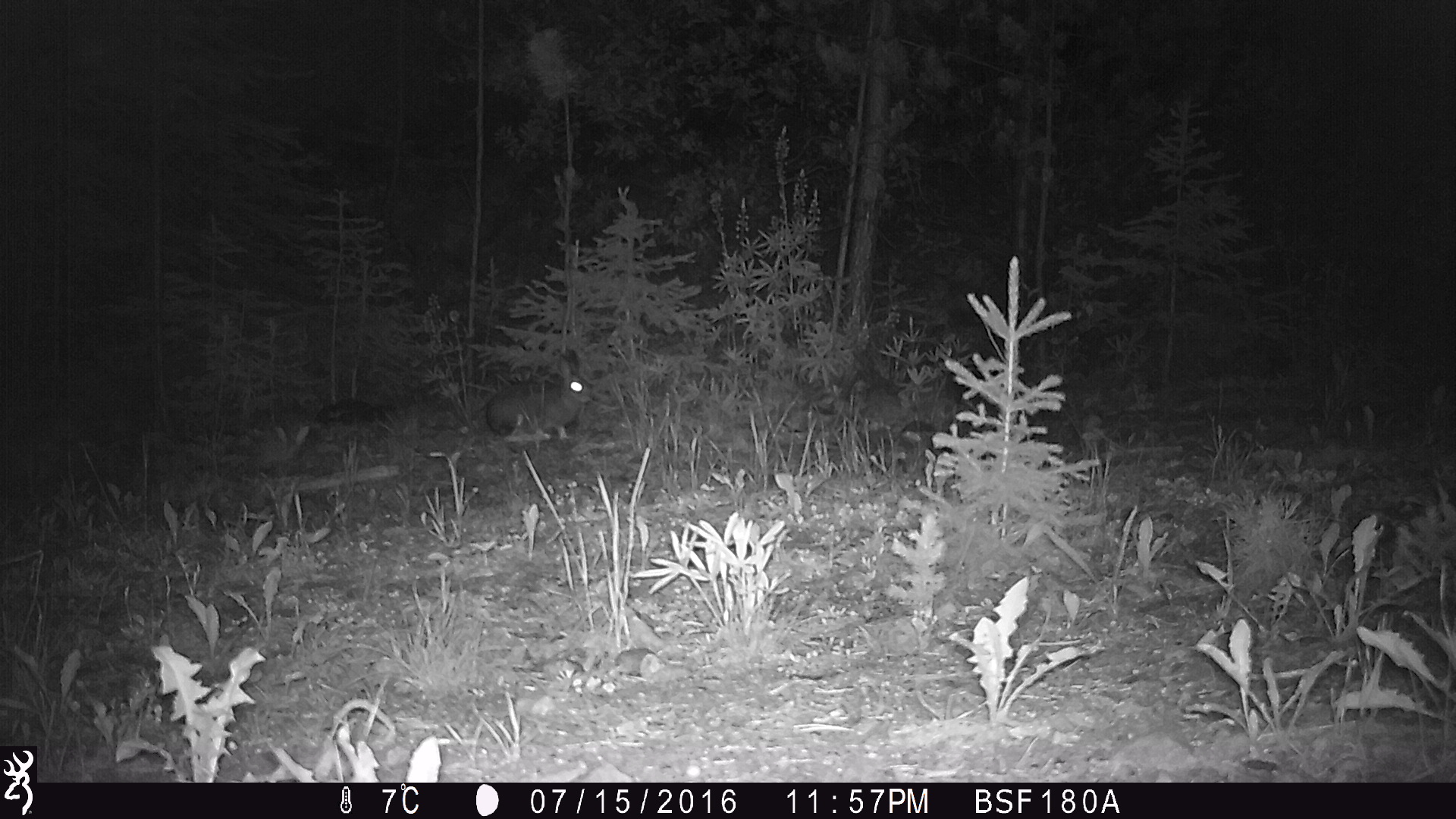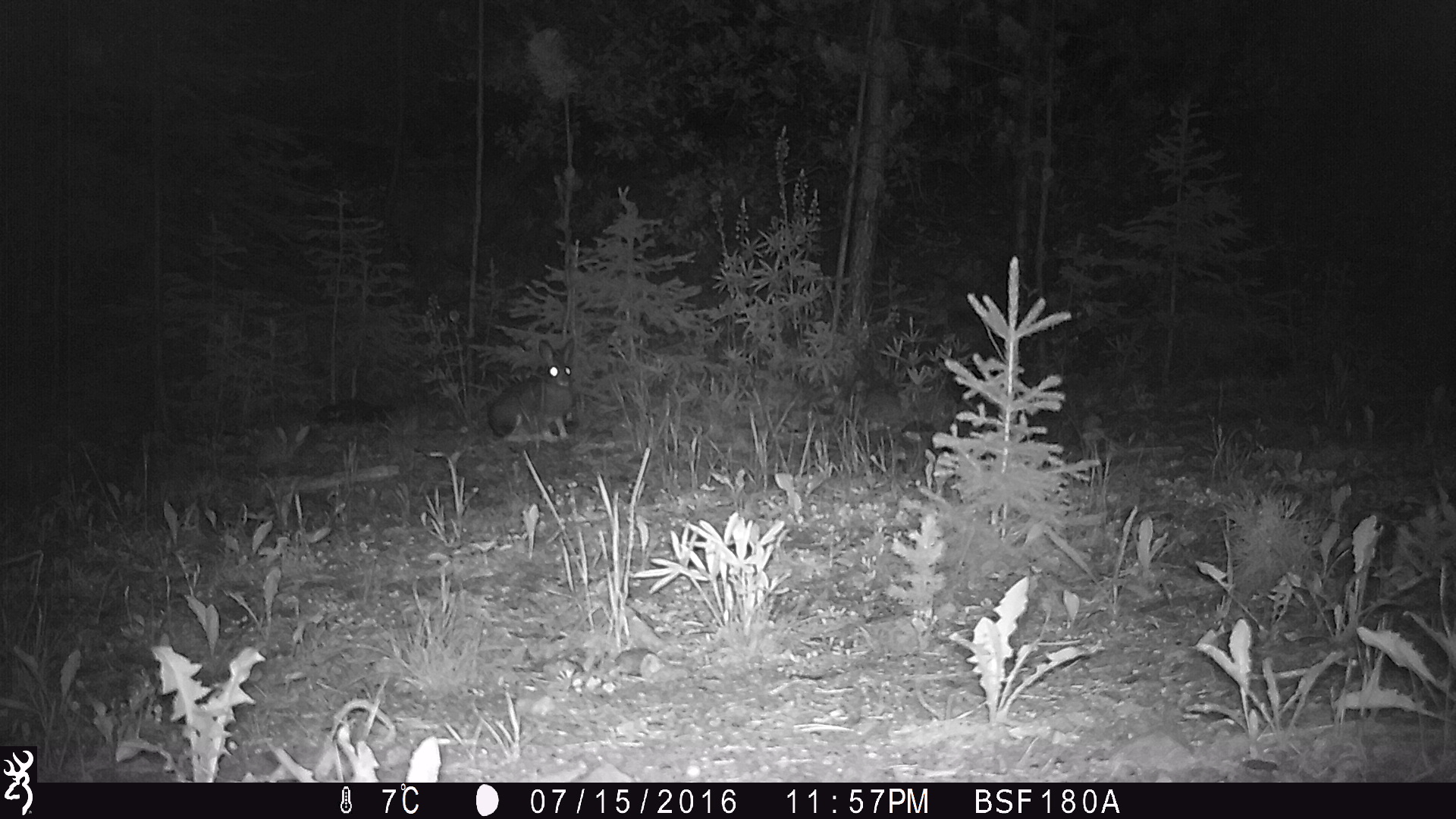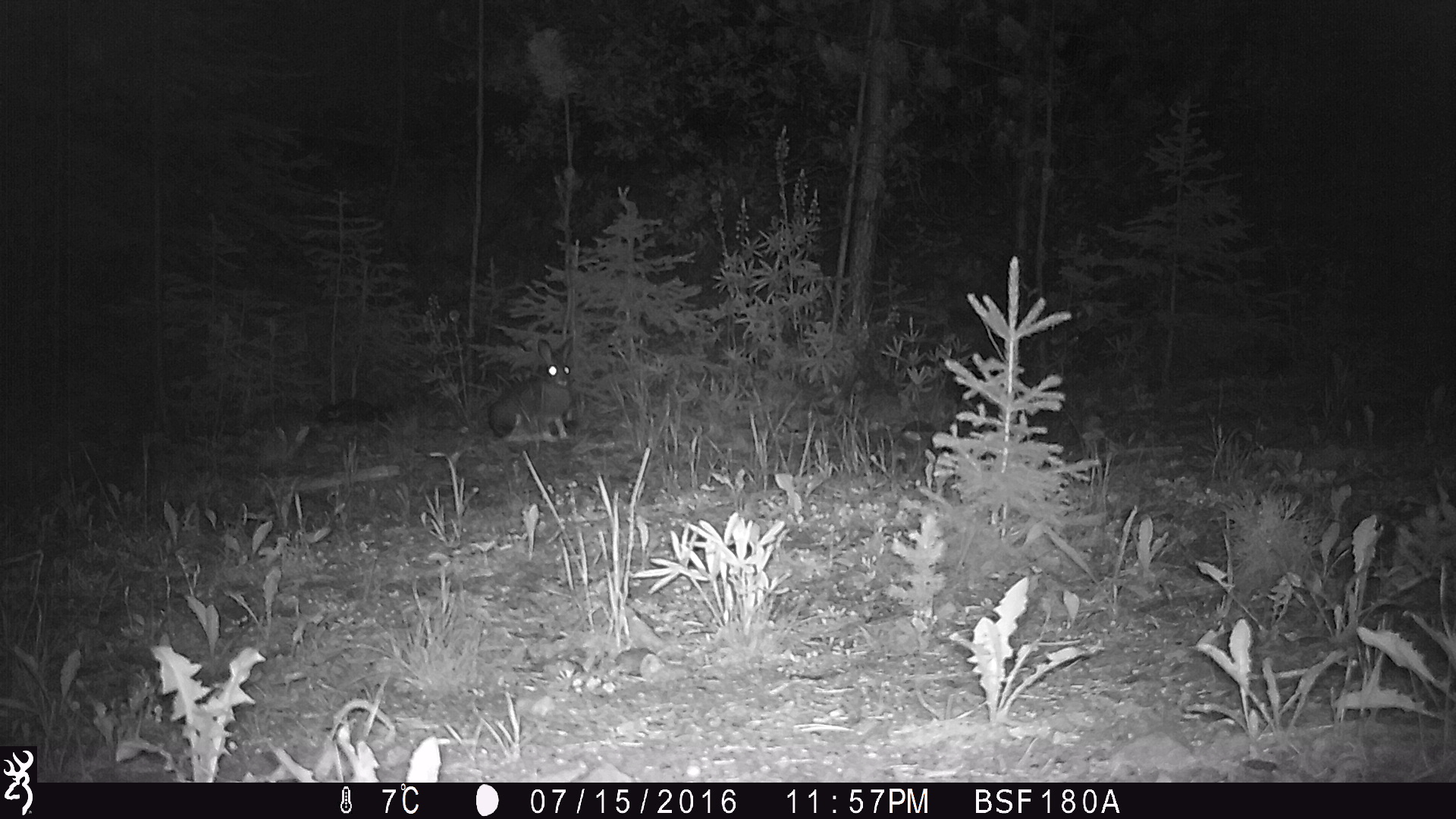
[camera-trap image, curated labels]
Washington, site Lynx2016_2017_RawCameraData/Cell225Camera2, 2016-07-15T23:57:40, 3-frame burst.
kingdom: Animalia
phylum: Chordata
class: Mammalia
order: Lagomorpha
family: Leporidae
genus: Lepus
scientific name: Lepus americanus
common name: snowshoe hare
Lepus americanus (snowshoe hare). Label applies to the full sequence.